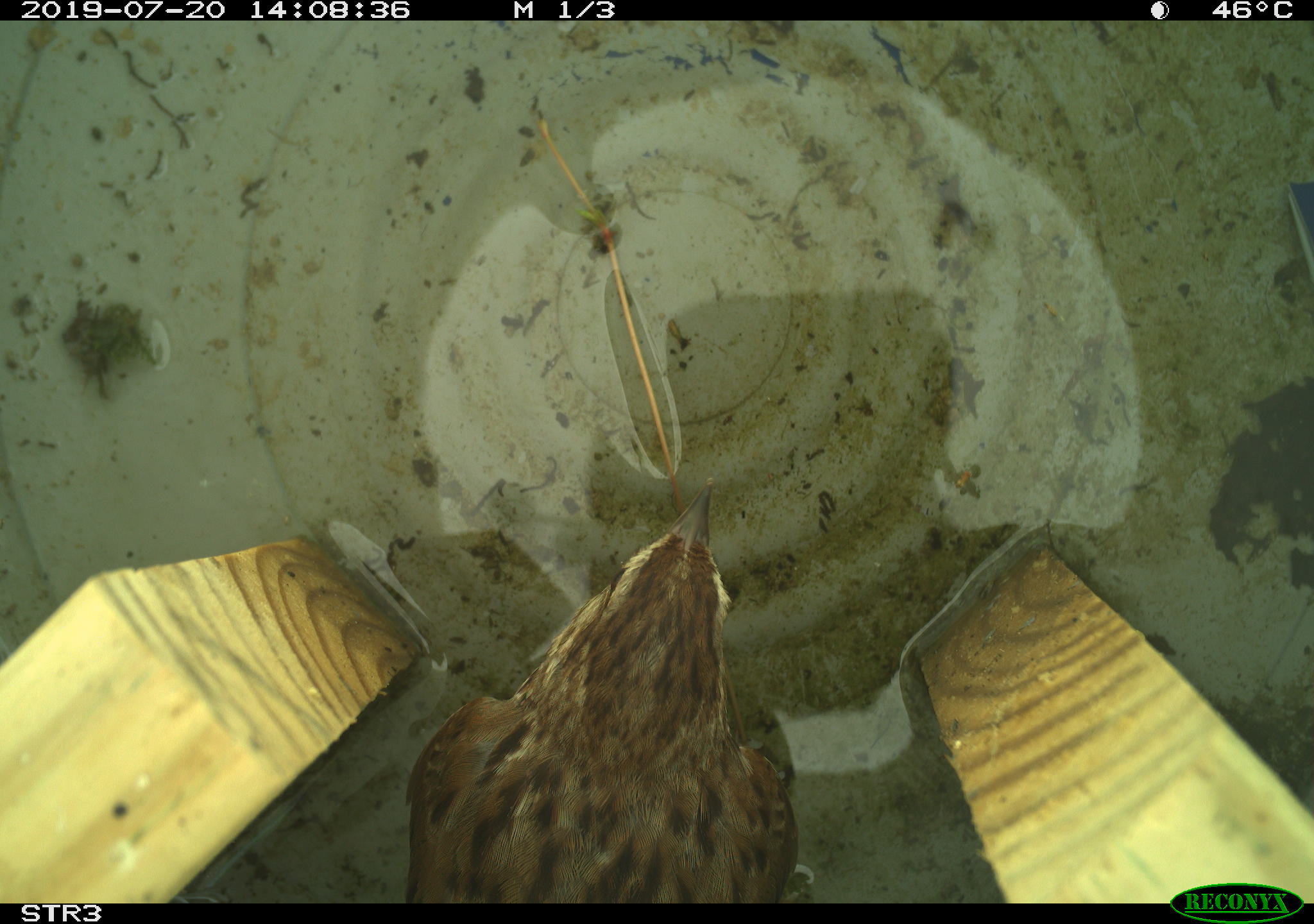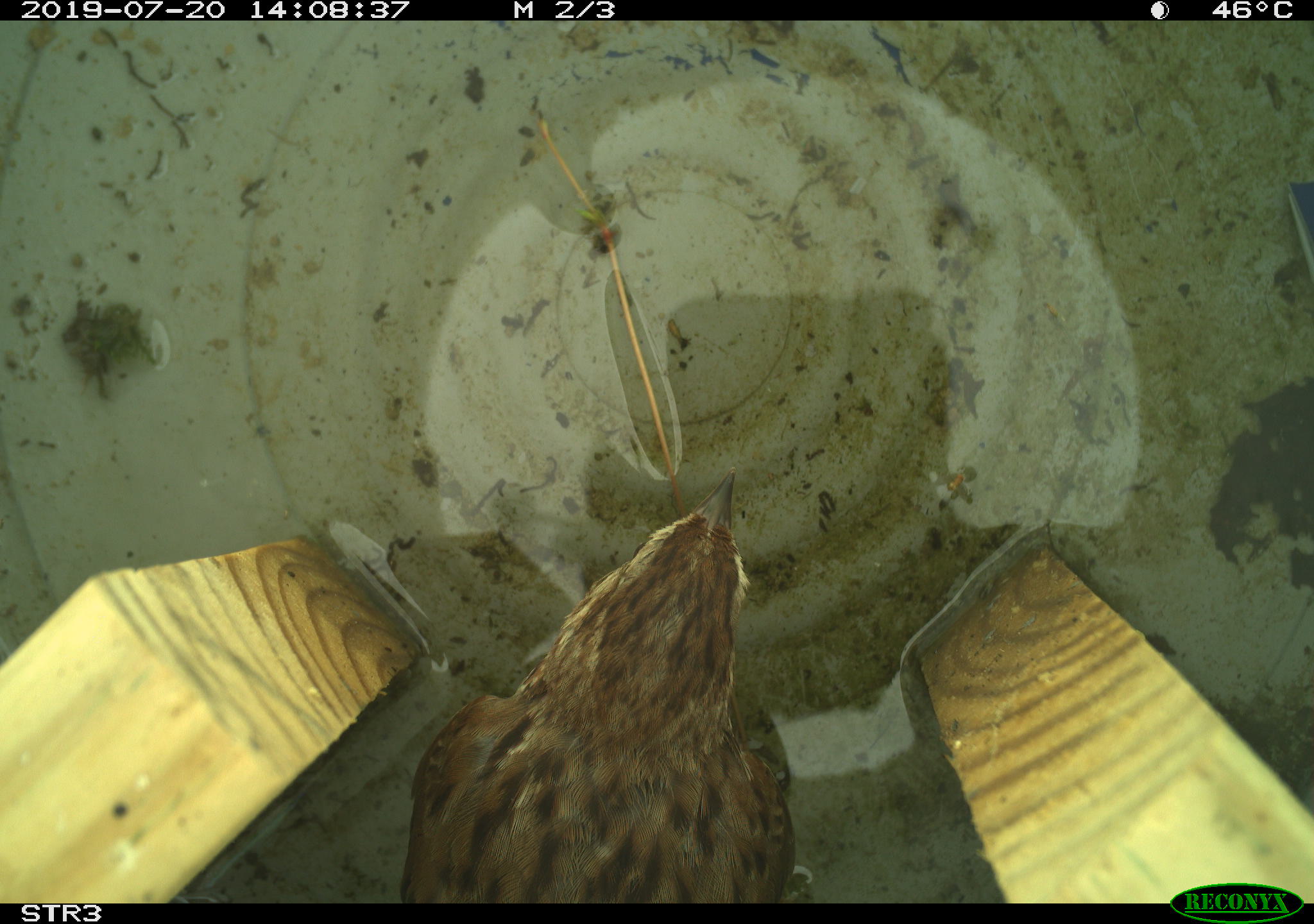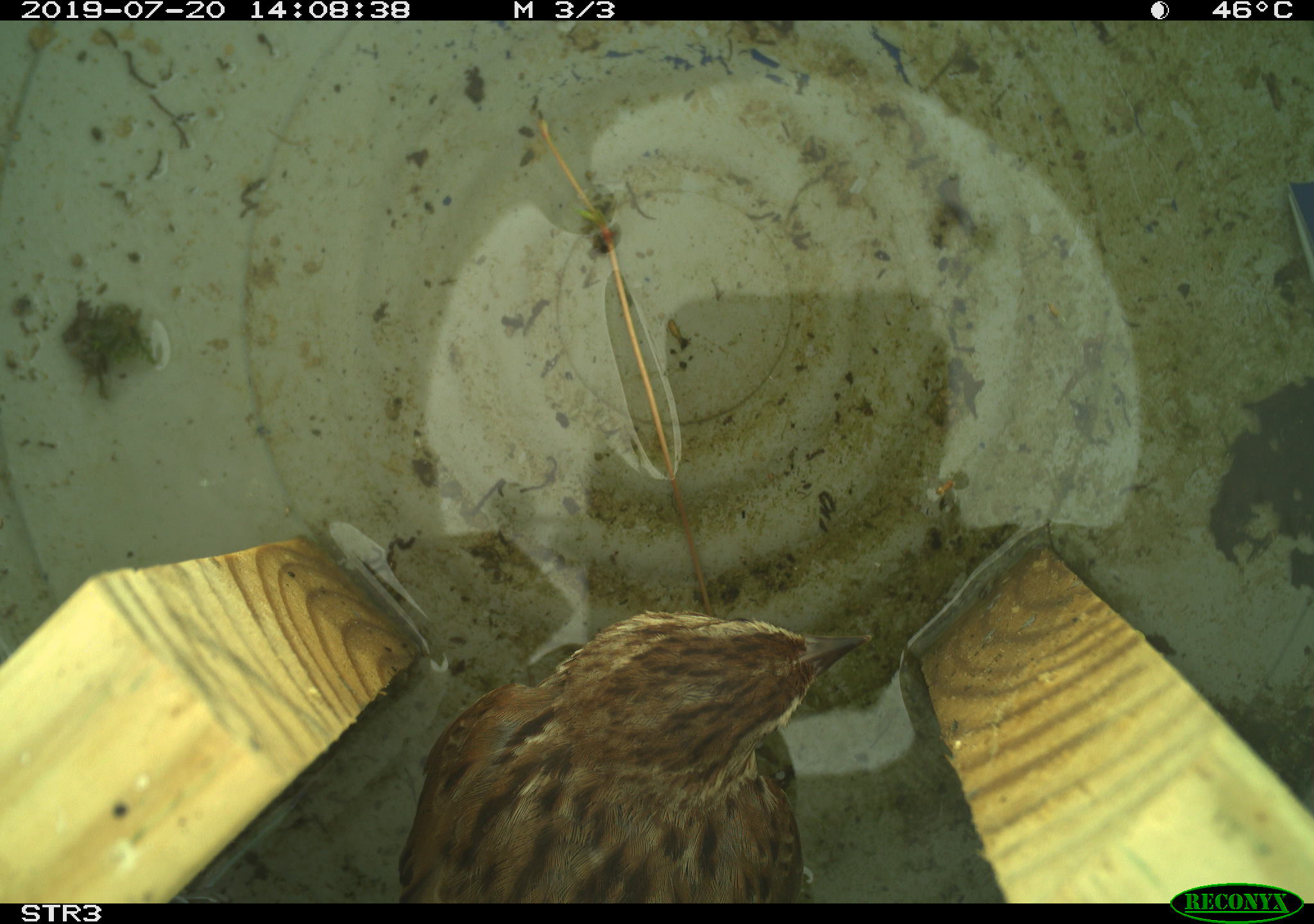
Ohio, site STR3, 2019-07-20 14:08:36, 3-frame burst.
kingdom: Animalia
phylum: Chordata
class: Aves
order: Passeriformes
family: Passerellidae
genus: Melospiza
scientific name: Melospiza melodia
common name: song sparrow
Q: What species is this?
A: Song sparrow (Melospiza melodia).